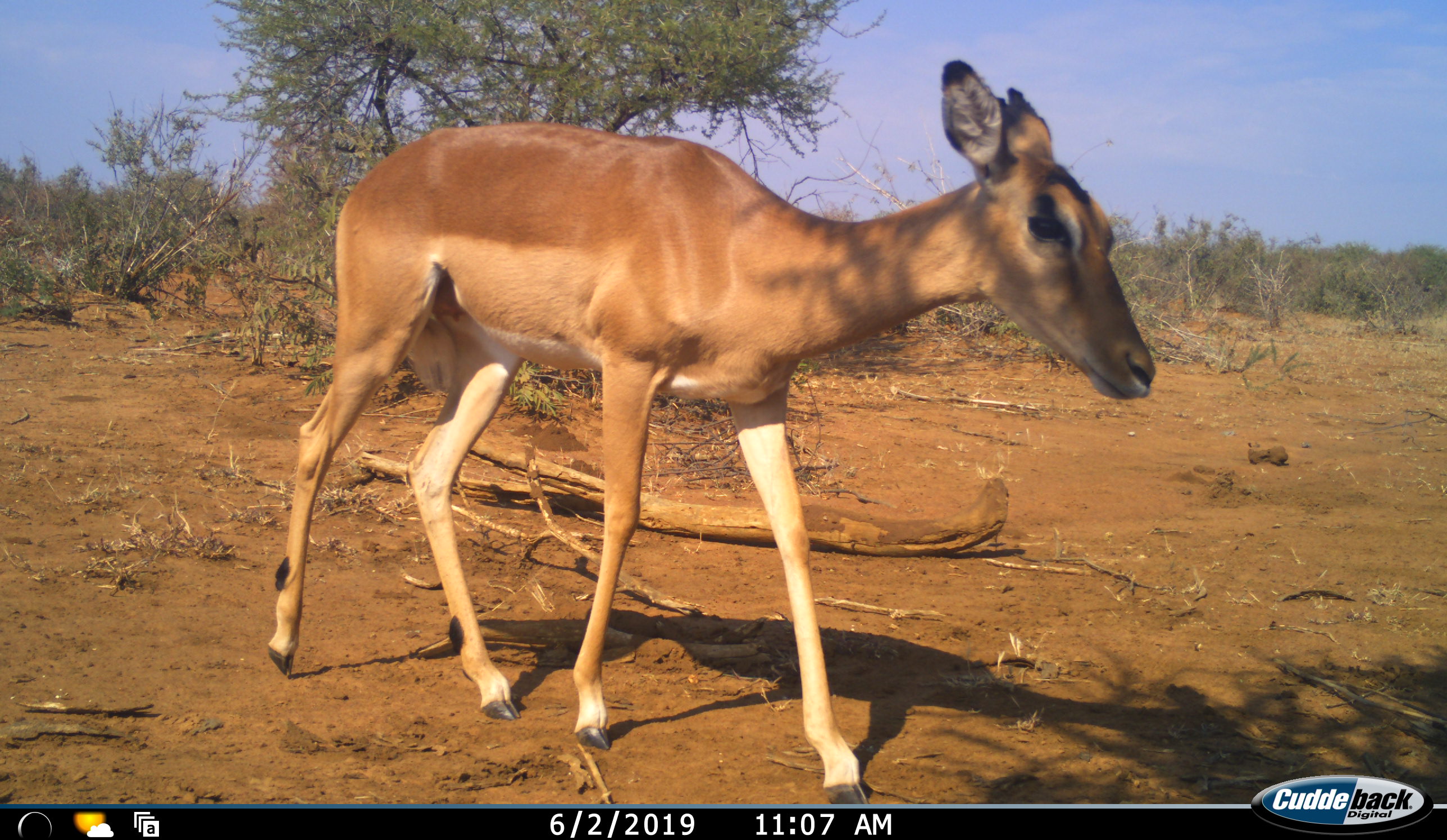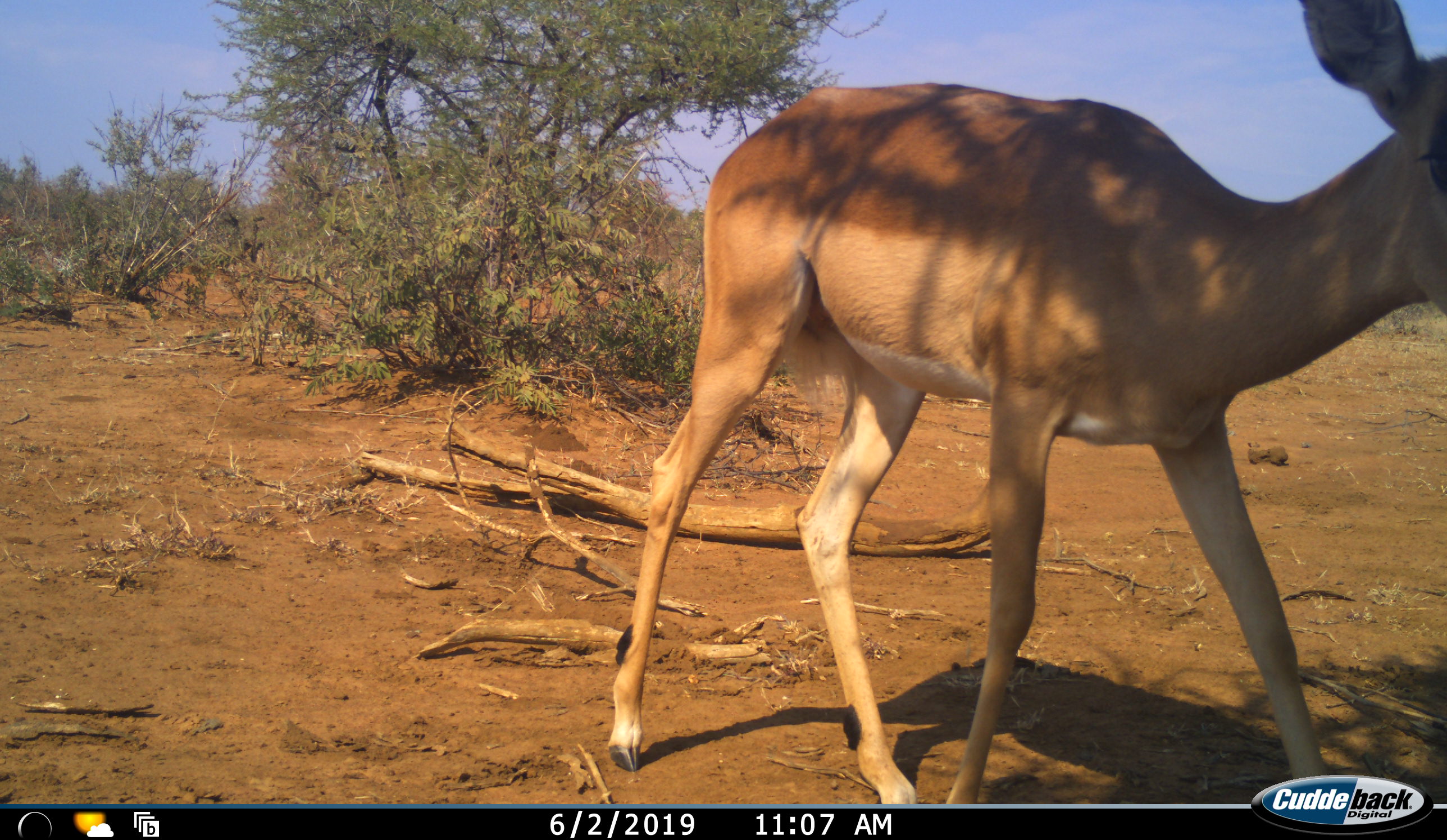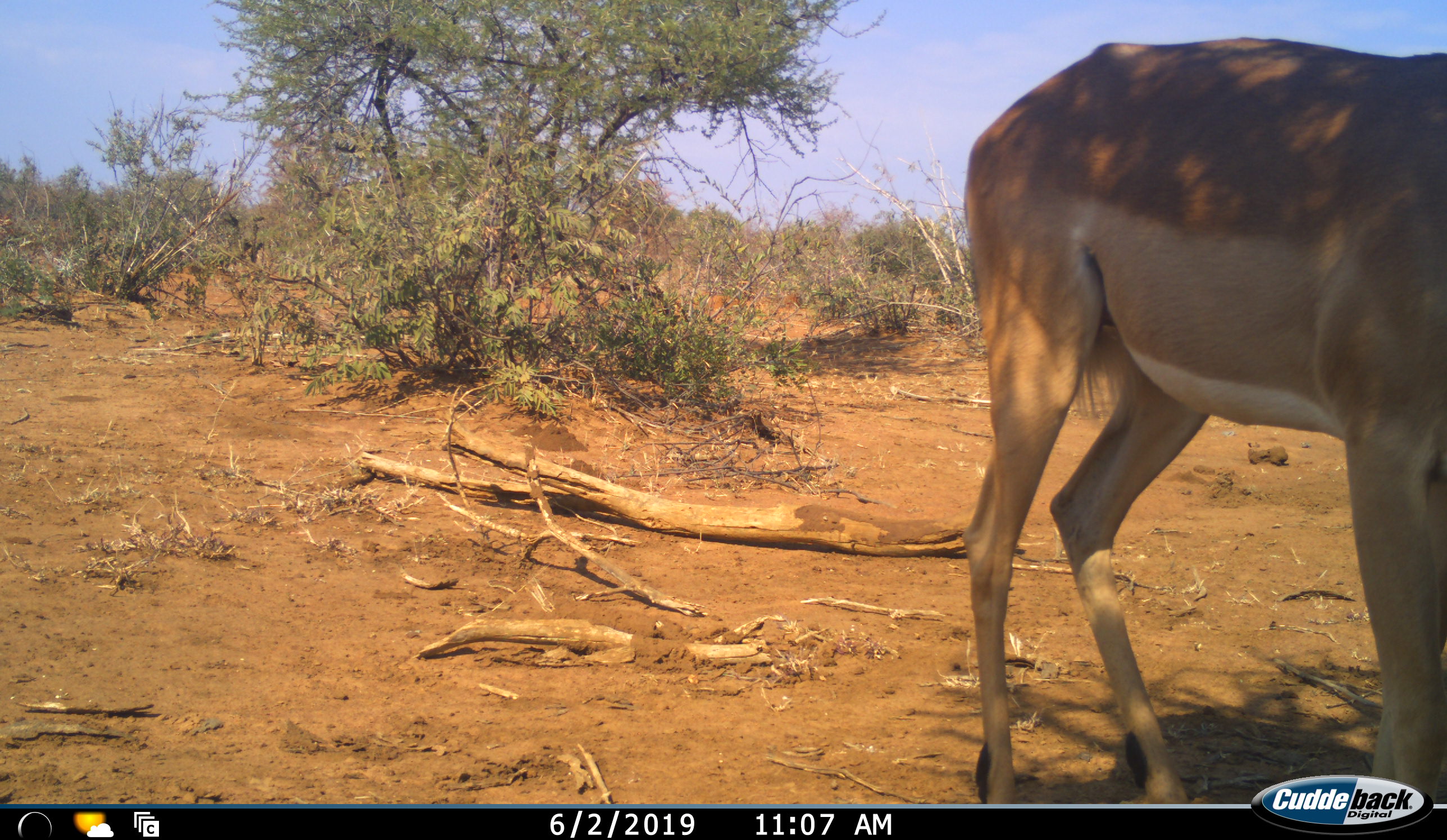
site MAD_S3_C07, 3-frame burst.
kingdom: Animalia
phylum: Chordata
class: Mammalia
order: Artiodactyla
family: Bovidae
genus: Aepyceros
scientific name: Aepyceros melampus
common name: impala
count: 1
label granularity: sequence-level